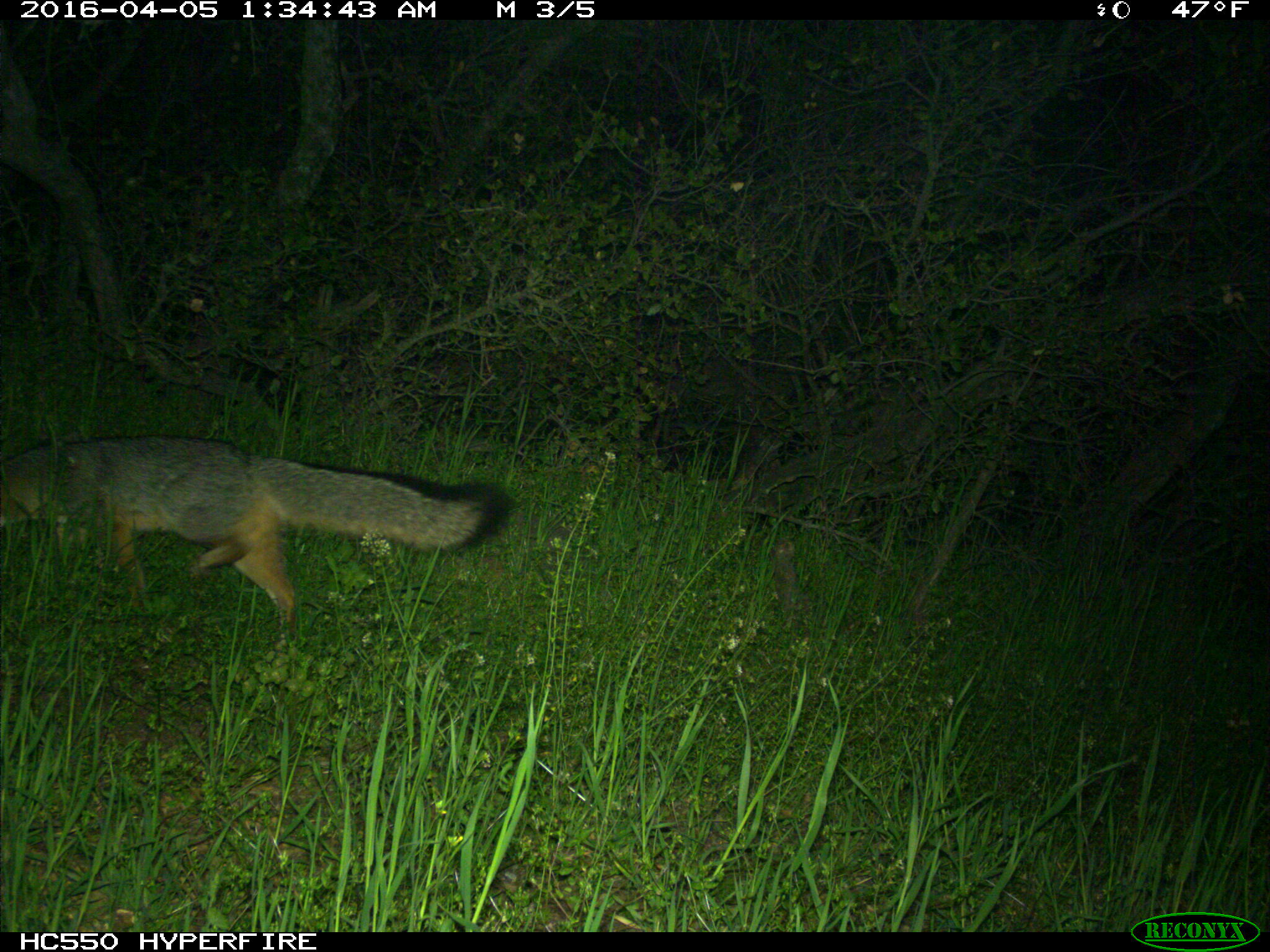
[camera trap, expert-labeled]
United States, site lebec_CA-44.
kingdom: Animalia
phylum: Chordata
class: Mammalia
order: Carnivora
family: Canidae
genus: Urocyon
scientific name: Urocyon cinereoargenteus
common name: gray fox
Urocyon cinereoargenteus (gray fox).